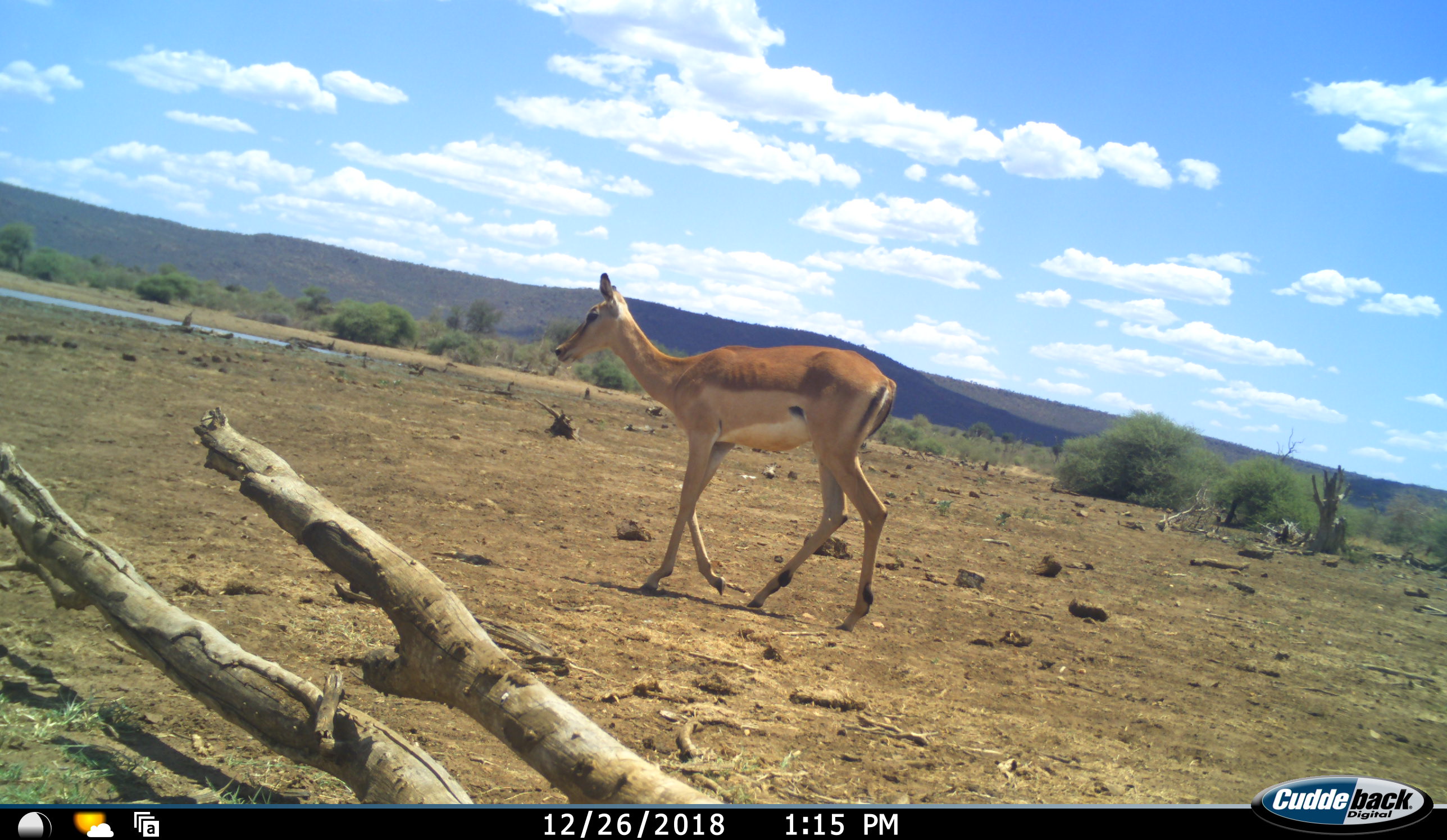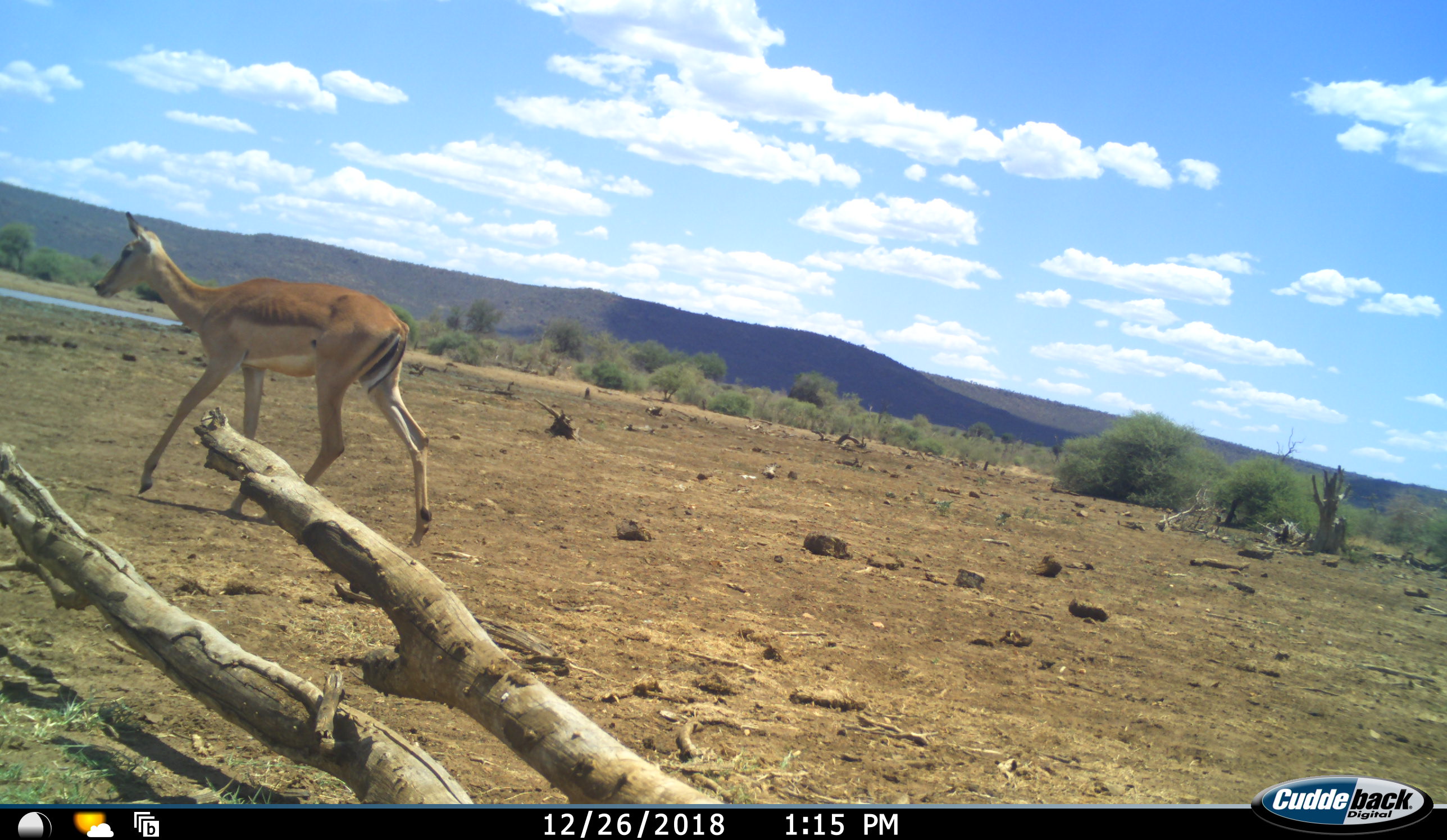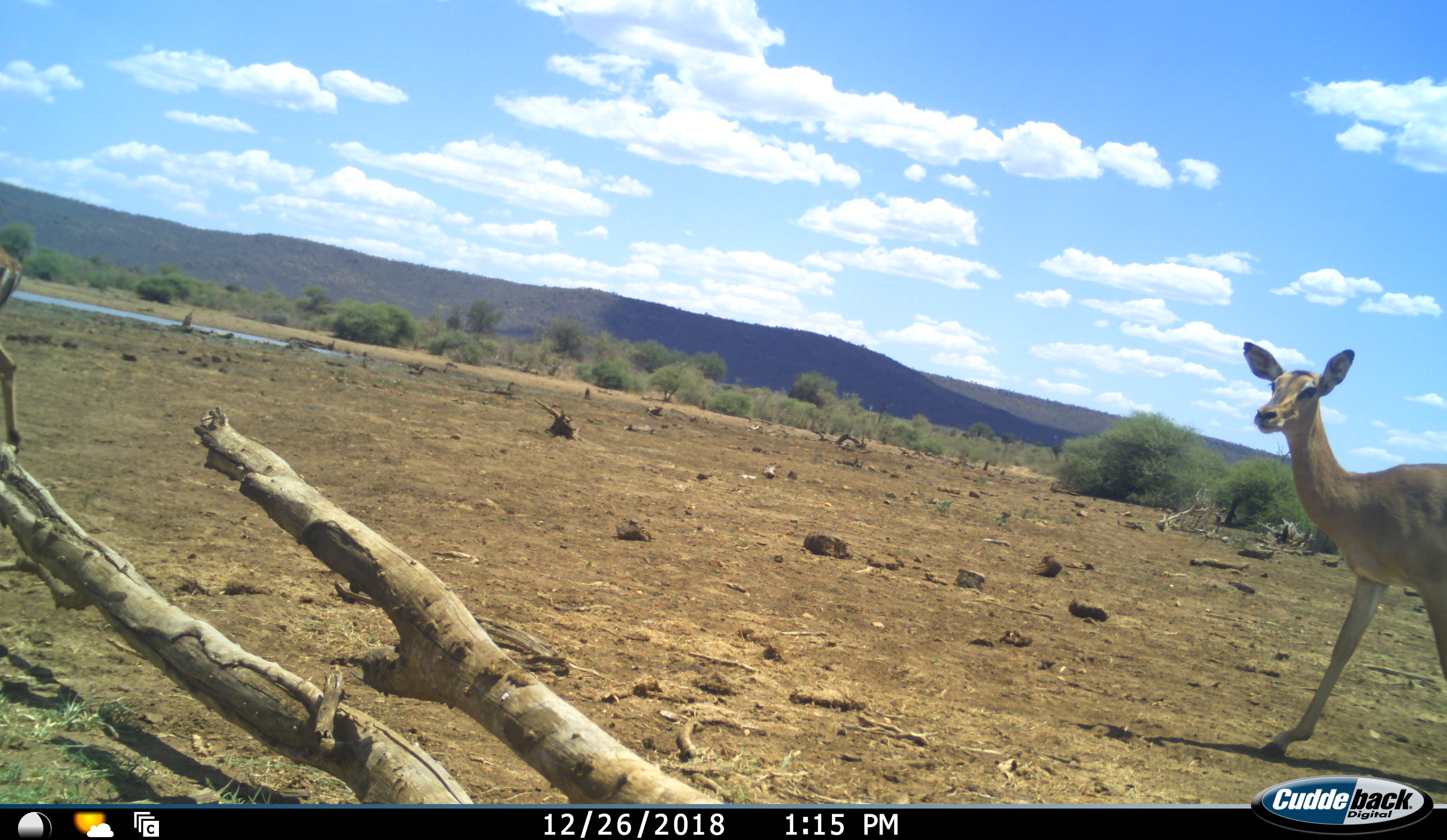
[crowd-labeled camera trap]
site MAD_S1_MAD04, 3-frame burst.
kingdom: Animalia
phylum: Chordata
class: Mammalia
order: Artiodactyla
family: Bovidae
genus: Aepyceros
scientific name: Aepyceros melampus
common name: impala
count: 2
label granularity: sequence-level